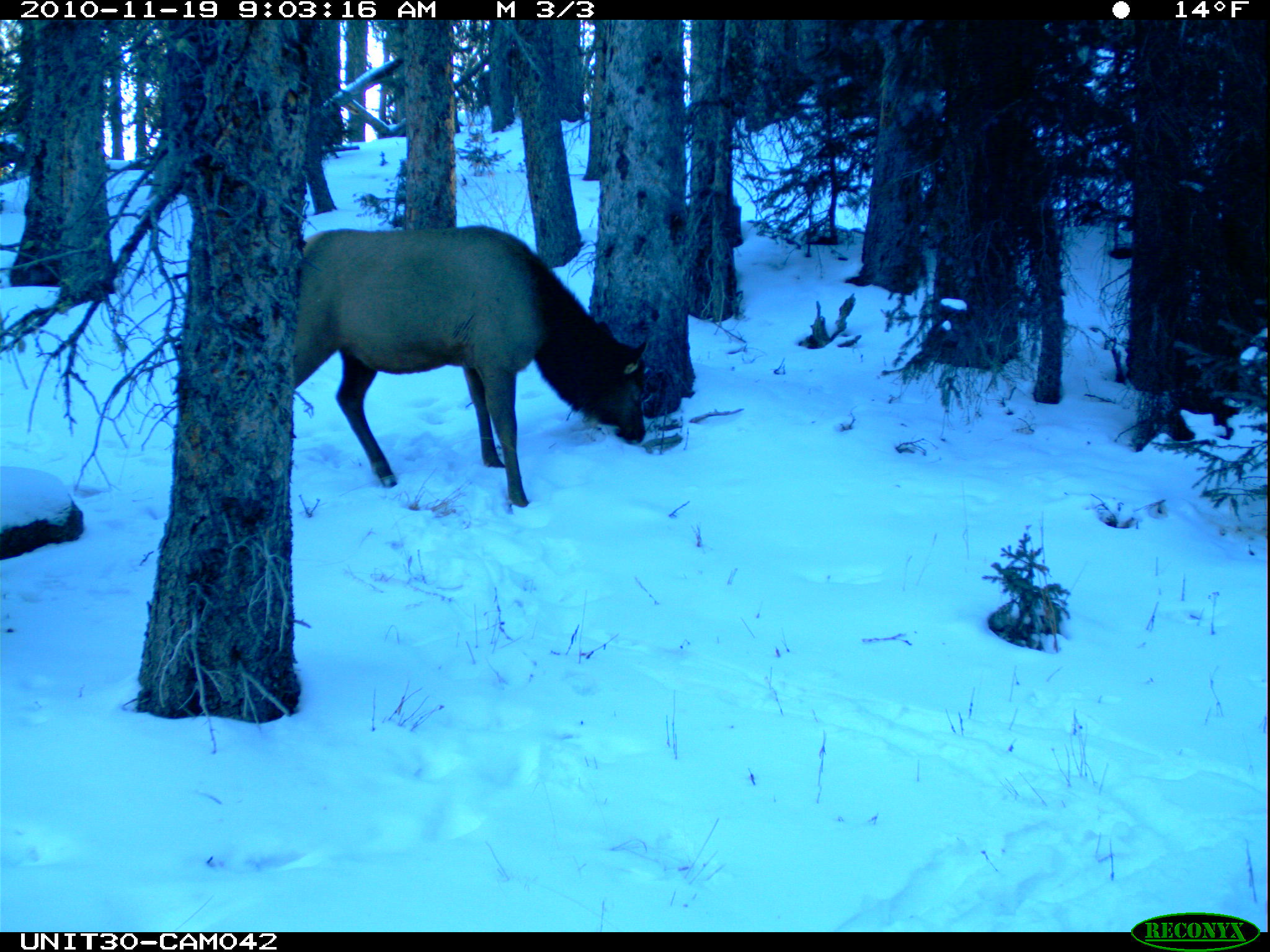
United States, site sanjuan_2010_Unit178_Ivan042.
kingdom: Animalia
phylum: Chordata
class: Mammalia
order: Artiodactyla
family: Cervidae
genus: Cervus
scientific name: Cervus elaphus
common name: red deer